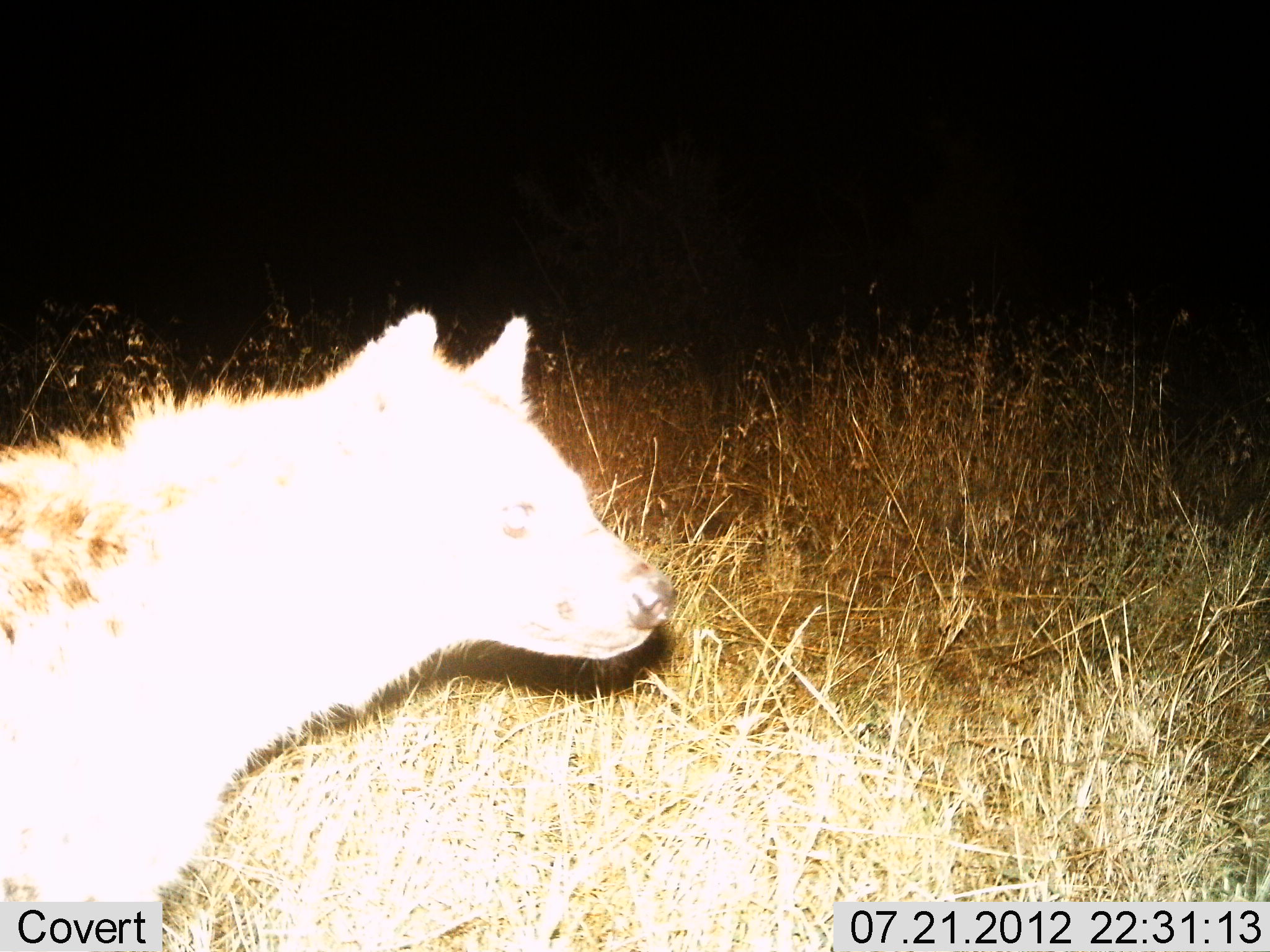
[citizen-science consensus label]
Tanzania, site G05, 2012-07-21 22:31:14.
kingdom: Animalia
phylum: Chordata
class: Mammalia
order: Carnivora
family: Hyaenidae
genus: Crocuta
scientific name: Crocuta crocuta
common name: spotted hyena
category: hyenaspotted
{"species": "hyenaspotted (spotted hyena) (Crocuta crocuta)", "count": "1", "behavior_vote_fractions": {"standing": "100%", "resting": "0%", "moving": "0%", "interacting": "0%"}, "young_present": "0%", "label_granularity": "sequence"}